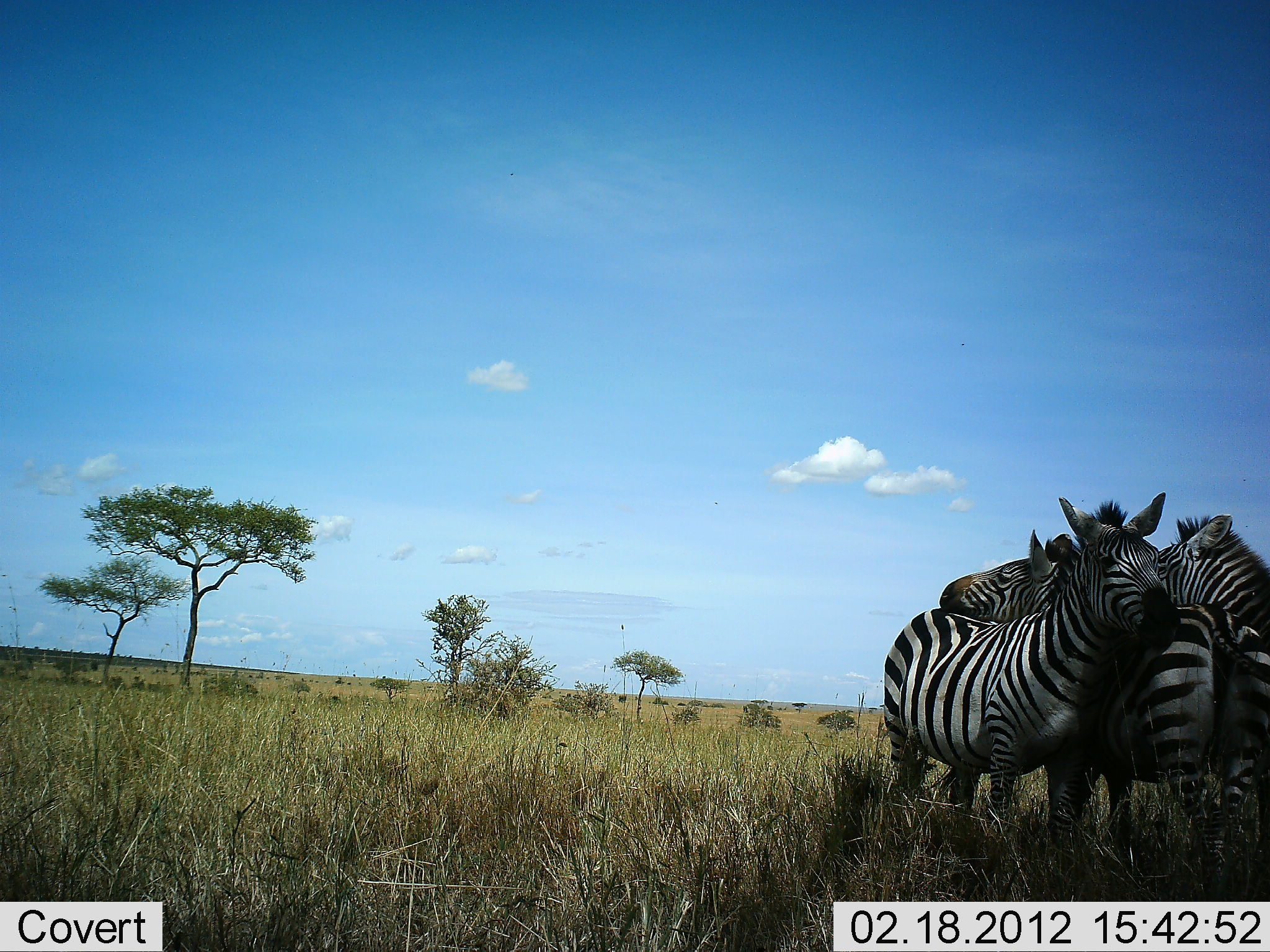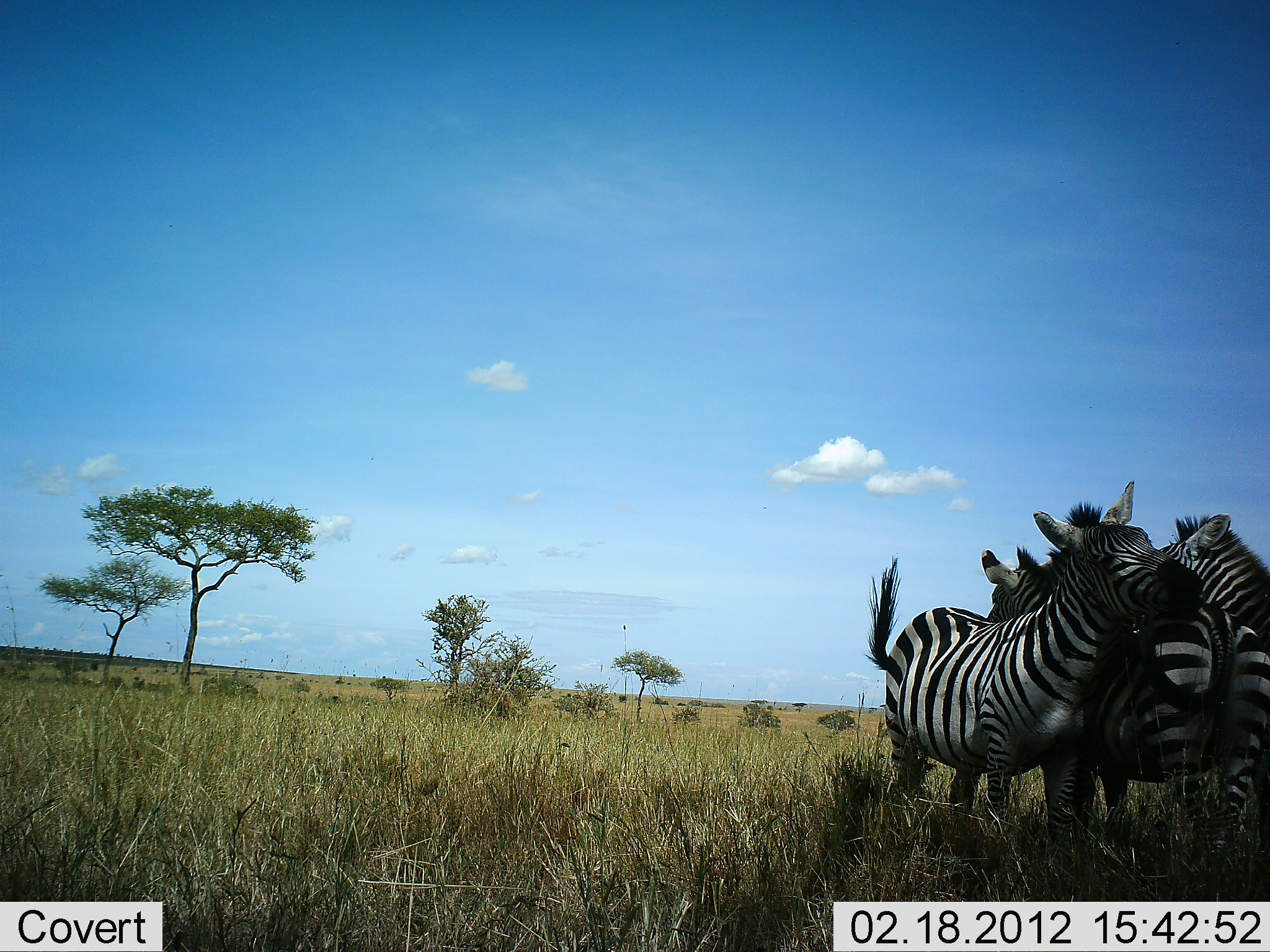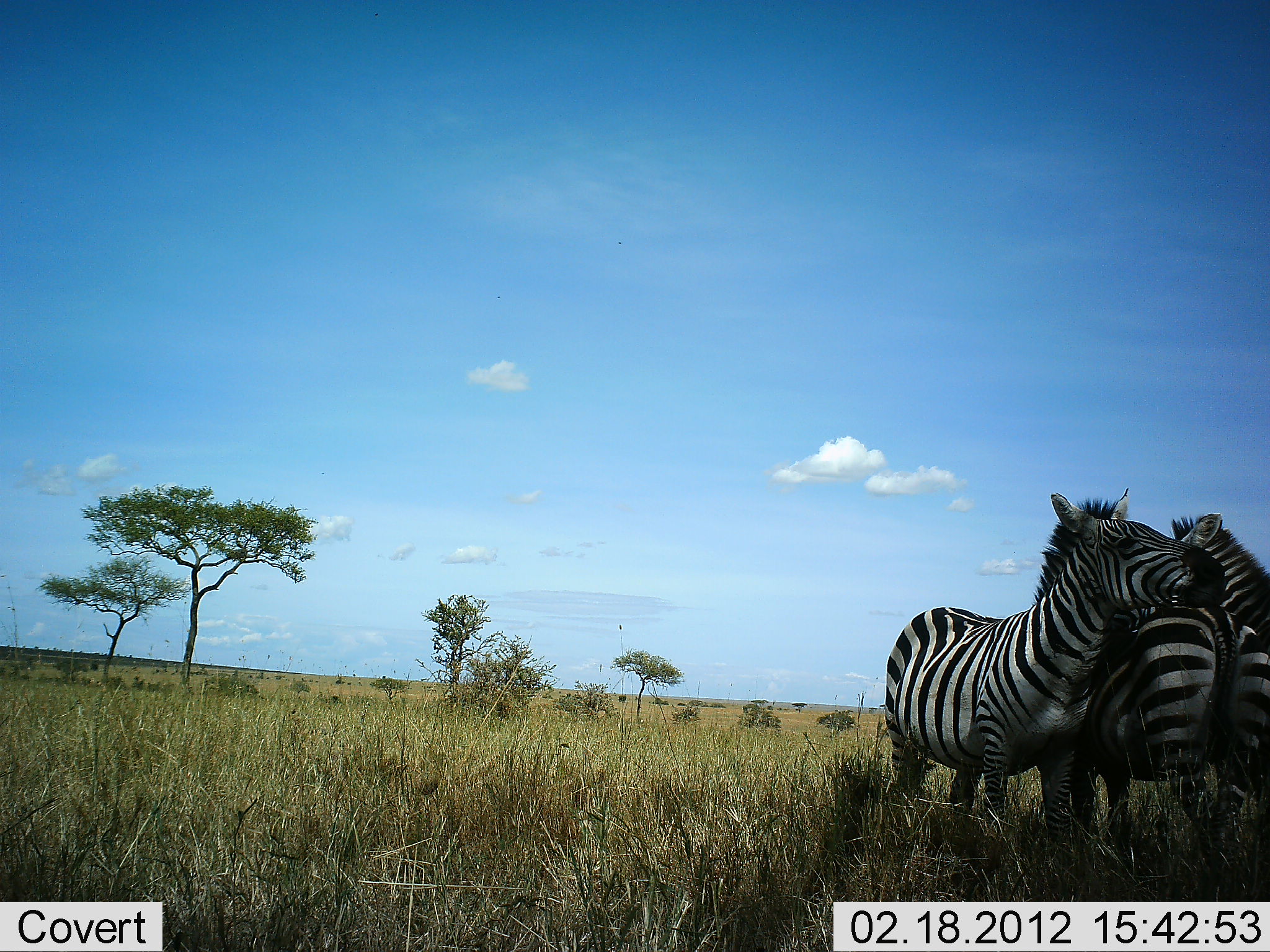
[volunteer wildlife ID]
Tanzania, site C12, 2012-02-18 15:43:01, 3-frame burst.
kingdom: Animalia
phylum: Chordata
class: Mammalia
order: Perissodactyla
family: Equidae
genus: Equus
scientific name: Equus quagga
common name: plains zebra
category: zebra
Zebra (plains zebra) (Equus quagga), count 3. Behavior (volunteer vote fractions): standing 82%, resting 0%, moving 0%, interacting 91%. Young present (vote fraction): 0%. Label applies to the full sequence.